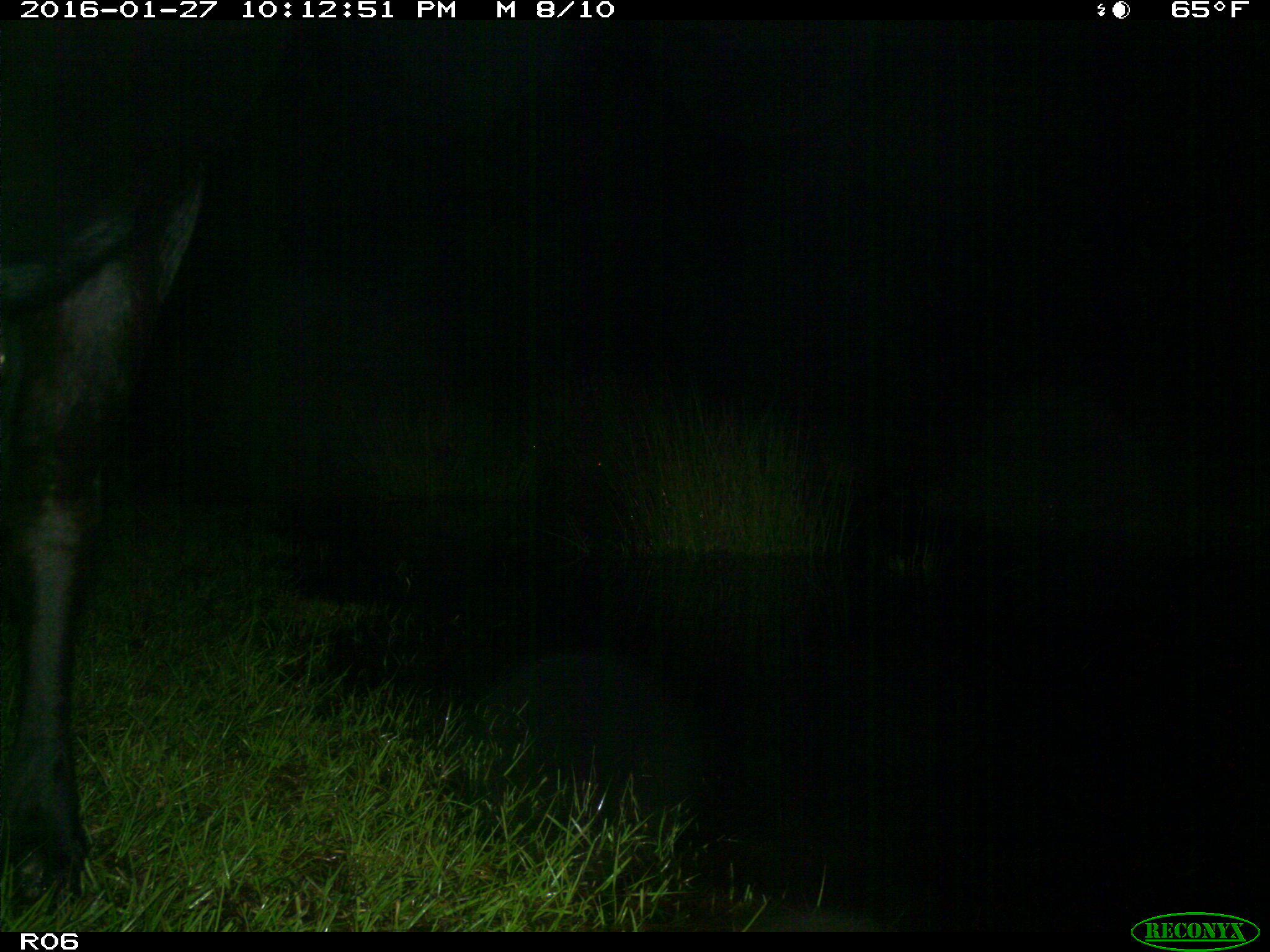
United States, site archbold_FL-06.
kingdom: Animalia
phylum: Chordata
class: Mammalia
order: Artiodactyla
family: Bovidae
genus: Bos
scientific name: Bos taurus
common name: domestic cow